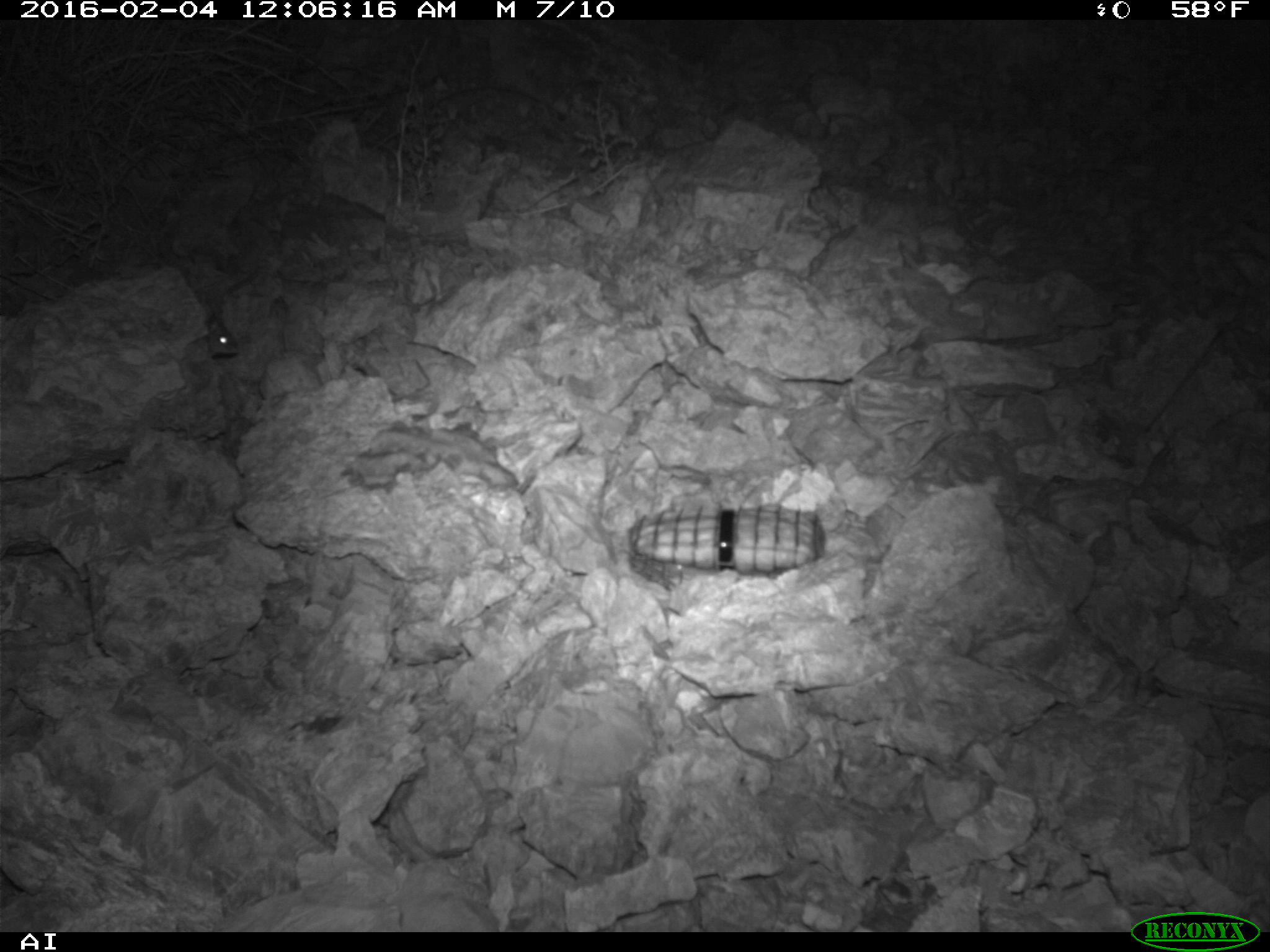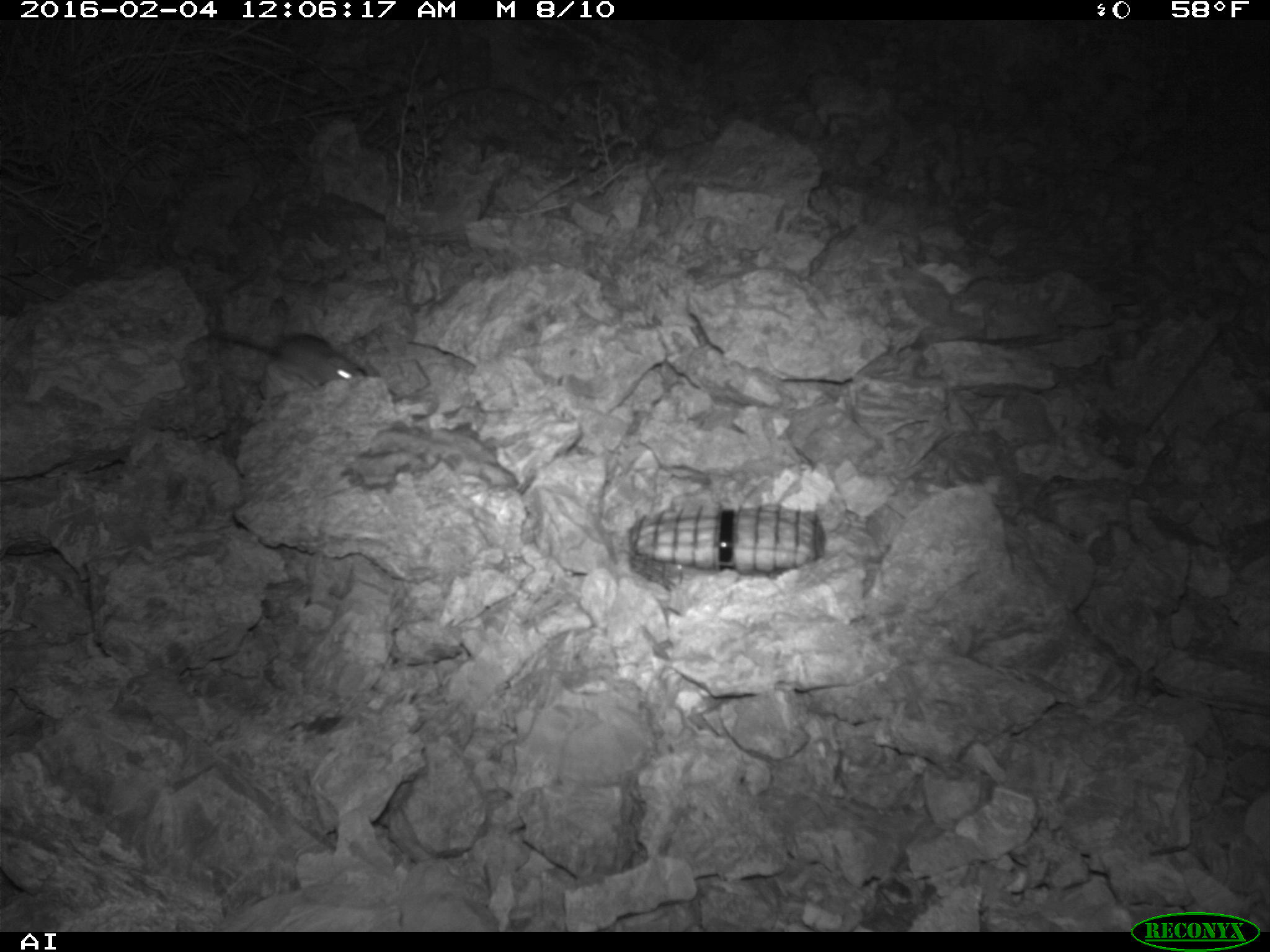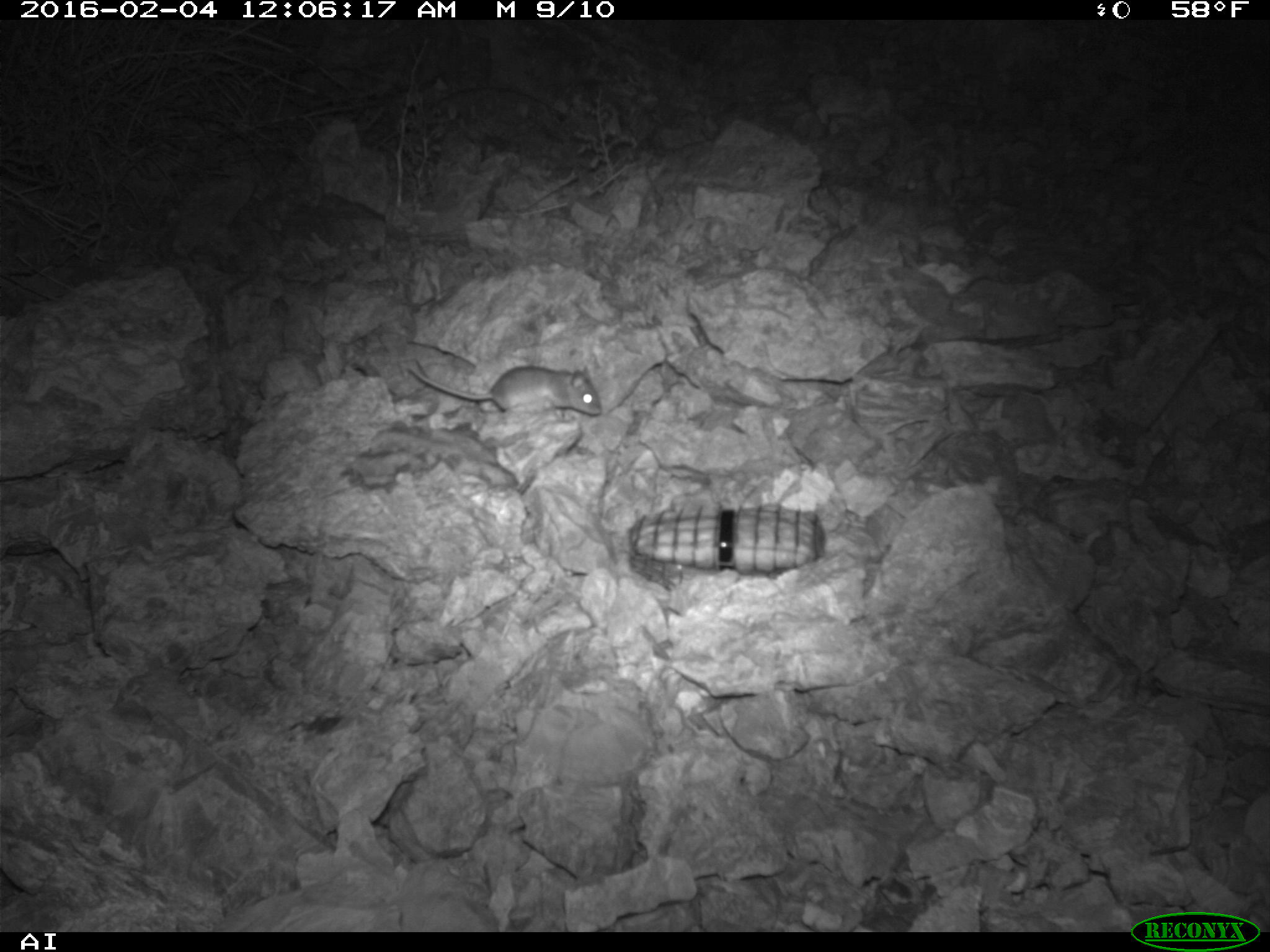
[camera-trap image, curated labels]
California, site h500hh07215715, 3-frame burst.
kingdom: Animalia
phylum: Chordata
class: Mammalia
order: Rodentia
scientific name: Rodentia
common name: rodent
Rodent (Rodentia).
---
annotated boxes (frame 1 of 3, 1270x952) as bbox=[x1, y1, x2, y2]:
rodent: bbox=[198, 322, 239, 355]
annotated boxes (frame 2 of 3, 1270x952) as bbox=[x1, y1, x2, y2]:
rodent: bbox=[203, 328, 370, 386]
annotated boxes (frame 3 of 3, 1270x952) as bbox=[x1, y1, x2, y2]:
rodent: bbox=[406, 365, 602, 415]